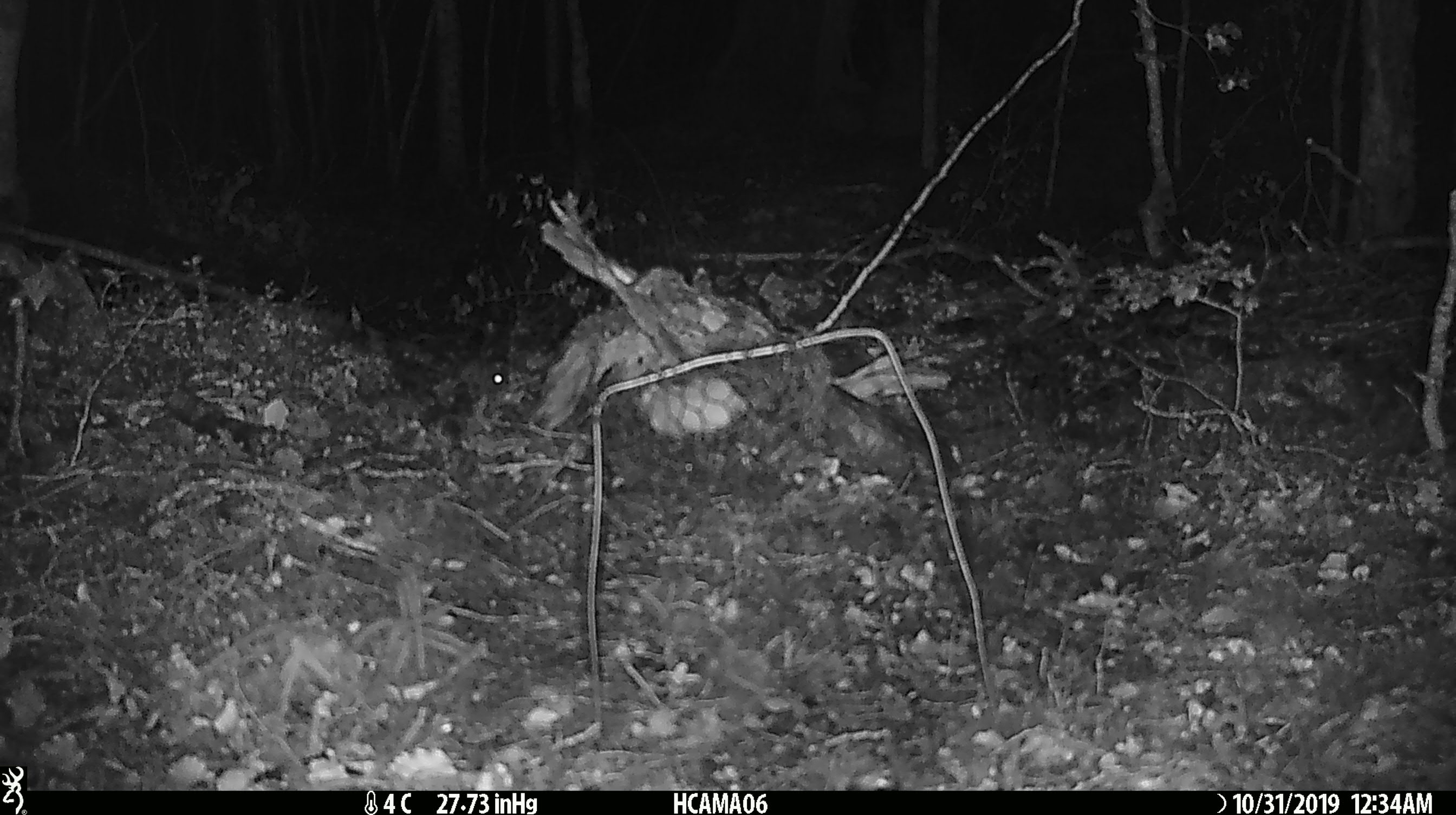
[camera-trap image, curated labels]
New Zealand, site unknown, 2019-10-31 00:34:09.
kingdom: Animalia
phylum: Chordata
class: Mammalia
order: Rodentia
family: Muridae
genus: Mus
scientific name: Mus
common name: mouse